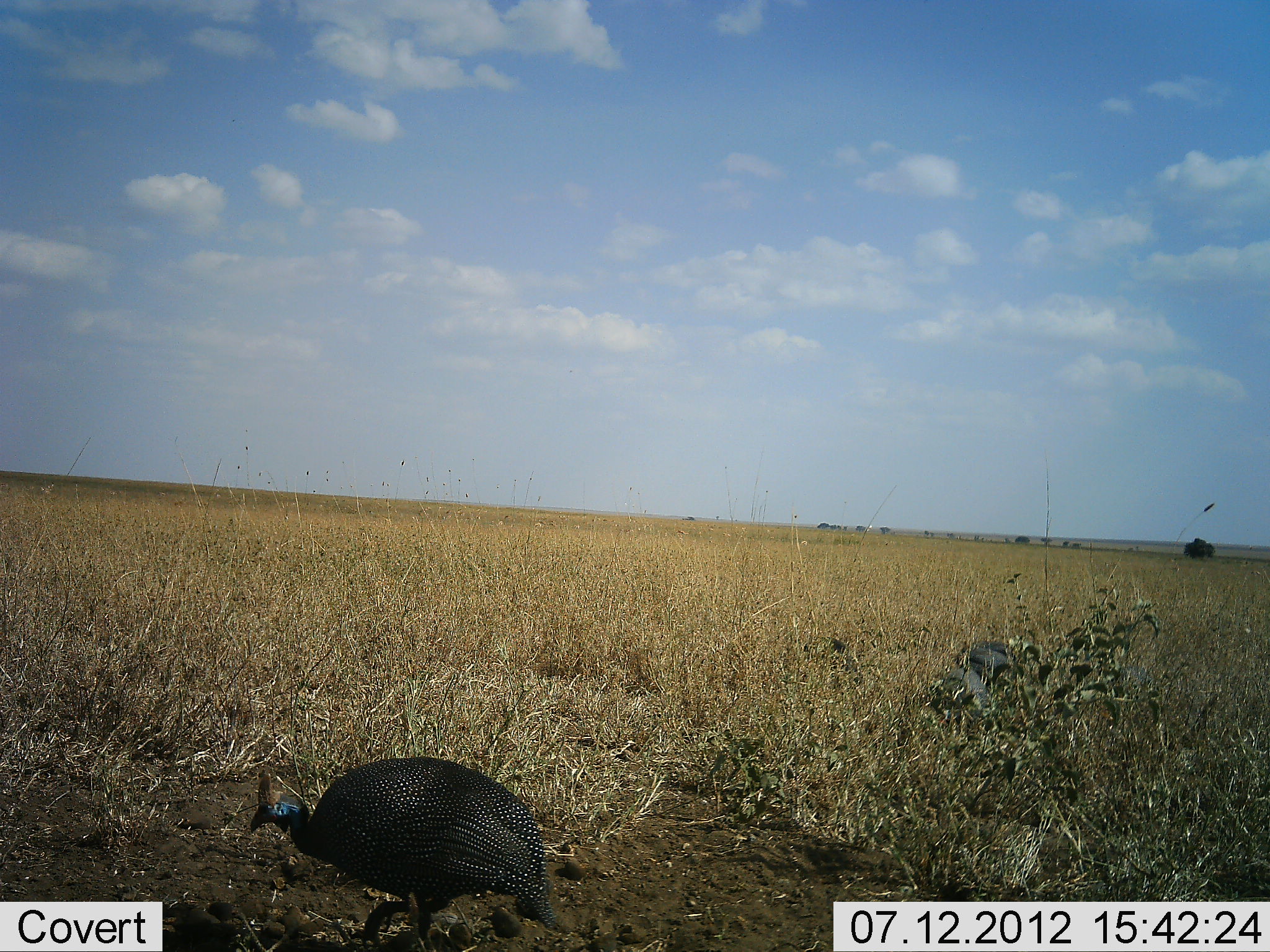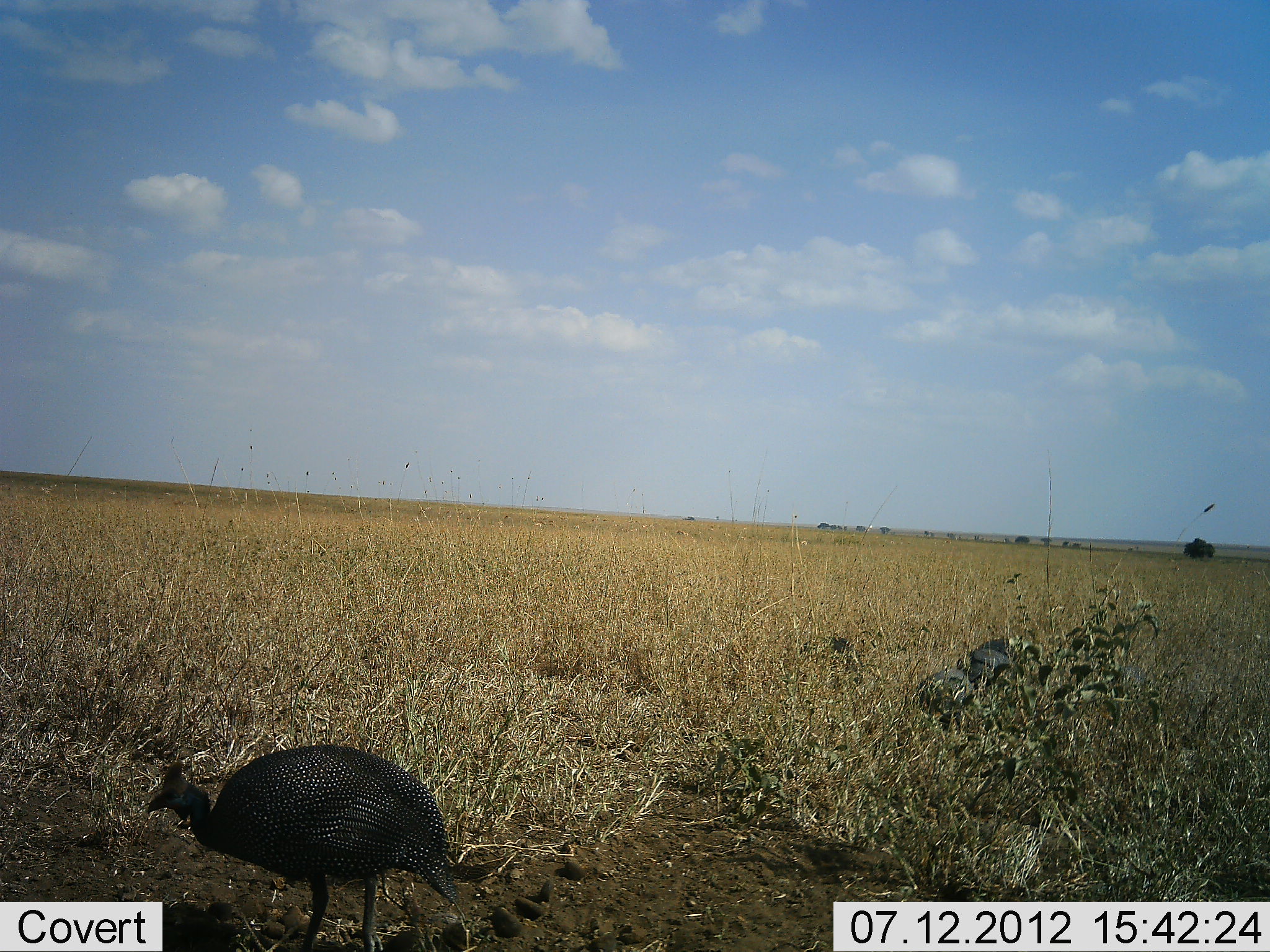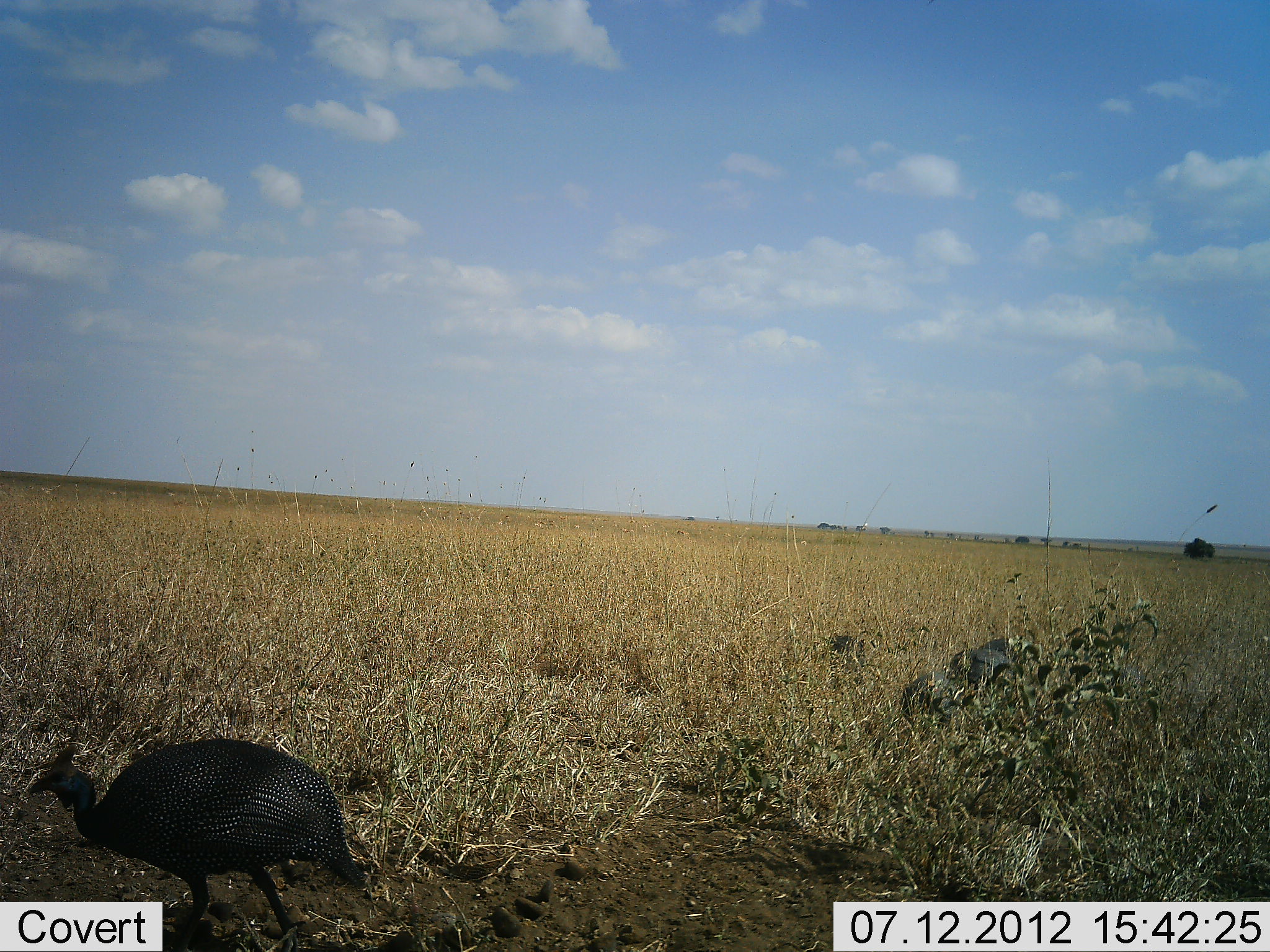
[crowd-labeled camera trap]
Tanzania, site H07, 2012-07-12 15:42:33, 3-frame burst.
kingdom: Animalia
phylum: Chordata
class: Aves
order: Galliformes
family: Numididae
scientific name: Numididae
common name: guinea fowl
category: guineafowl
Guineafowl (guinea fowl) (Numididae), count 4. Behavior (volunteer vote fractions): standing 20%, resting 0%, moving 70%, interacting 0%. Young present (vote fraction): 0%. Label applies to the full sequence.